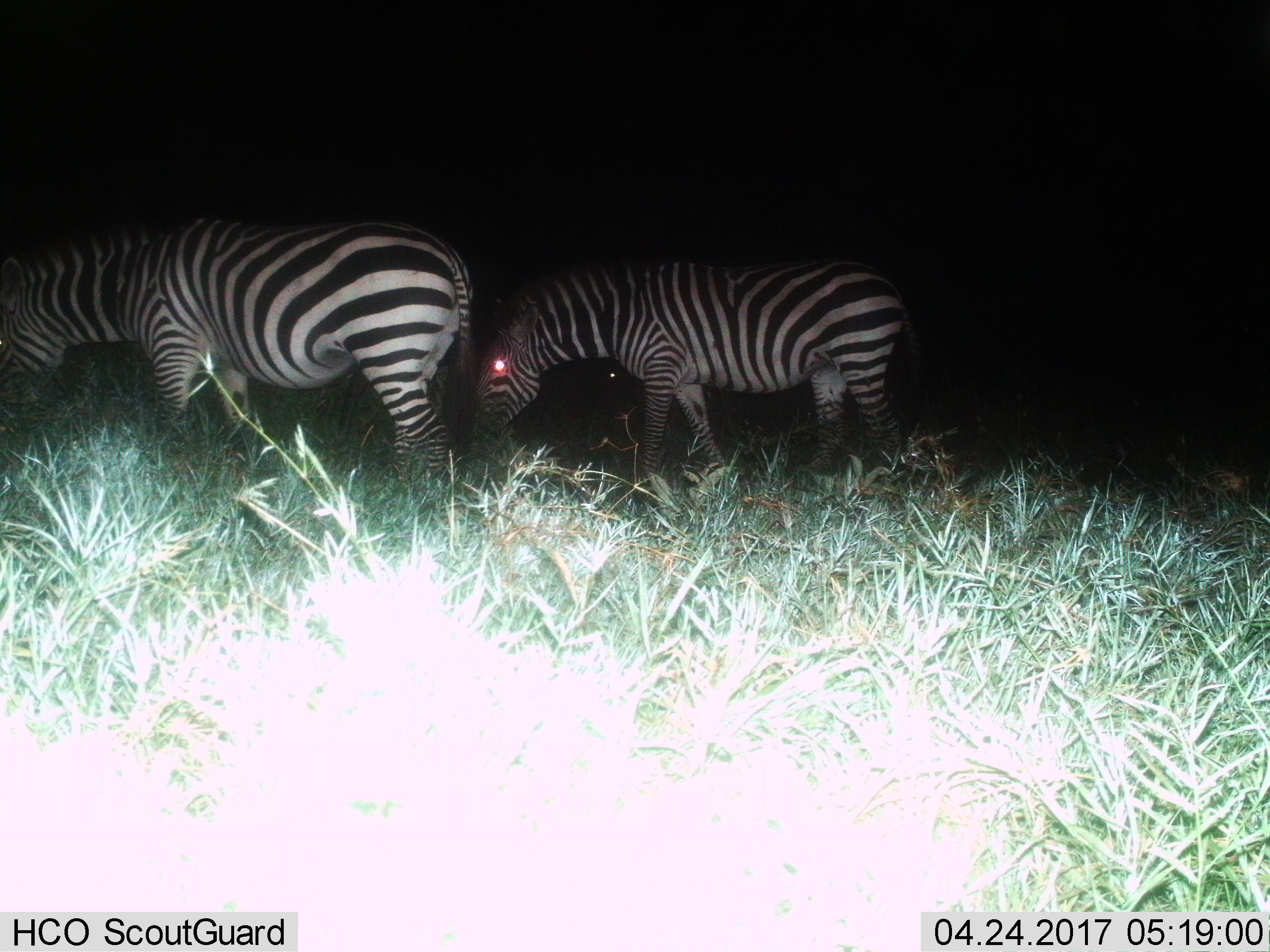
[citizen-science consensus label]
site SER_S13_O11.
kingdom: Animalia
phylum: Chordata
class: Mammalia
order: Perissodactyla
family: Equidae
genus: Equus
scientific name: Equus quagga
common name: plains zebra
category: zebraplains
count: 2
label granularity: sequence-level